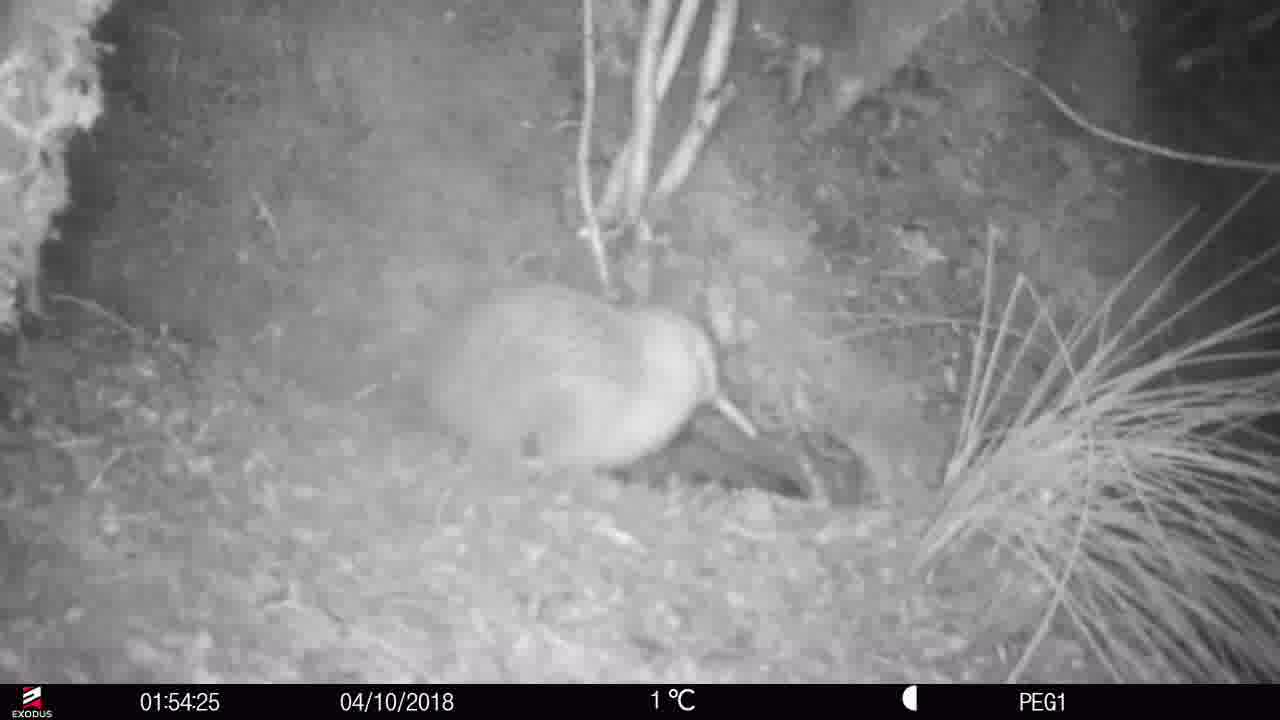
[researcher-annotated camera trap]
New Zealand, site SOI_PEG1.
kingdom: Animalia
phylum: Chordata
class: Aves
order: Apterygiformes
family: Apterygidae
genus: Apteryx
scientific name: Apteryx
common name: kiwi